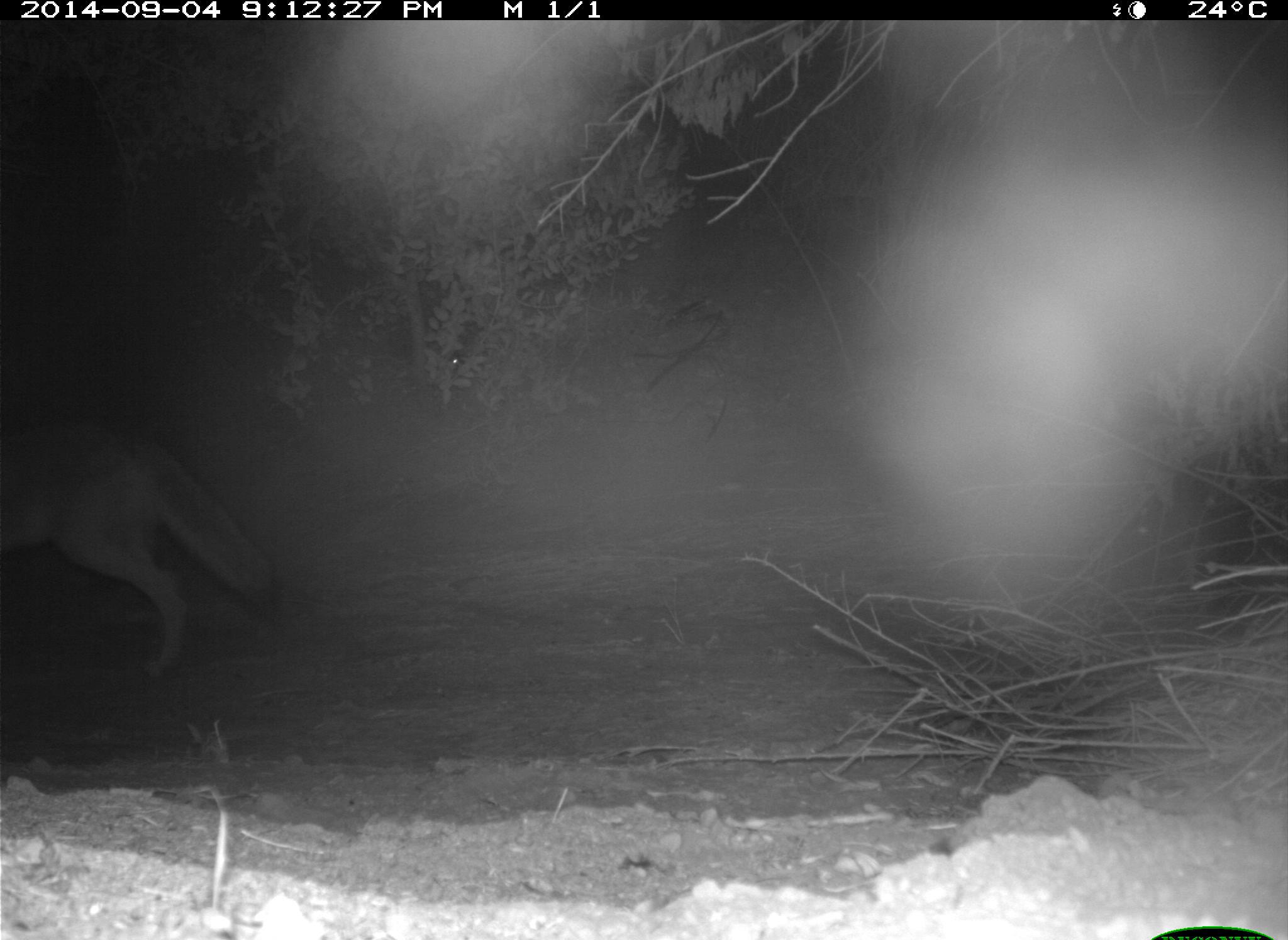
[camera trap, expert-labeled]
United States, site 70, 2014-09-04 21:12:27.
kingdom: Animalia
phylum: Chordata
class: Mammalia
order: Carnivora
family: Canidae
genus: Canis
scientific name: Canis latrans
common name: coyote